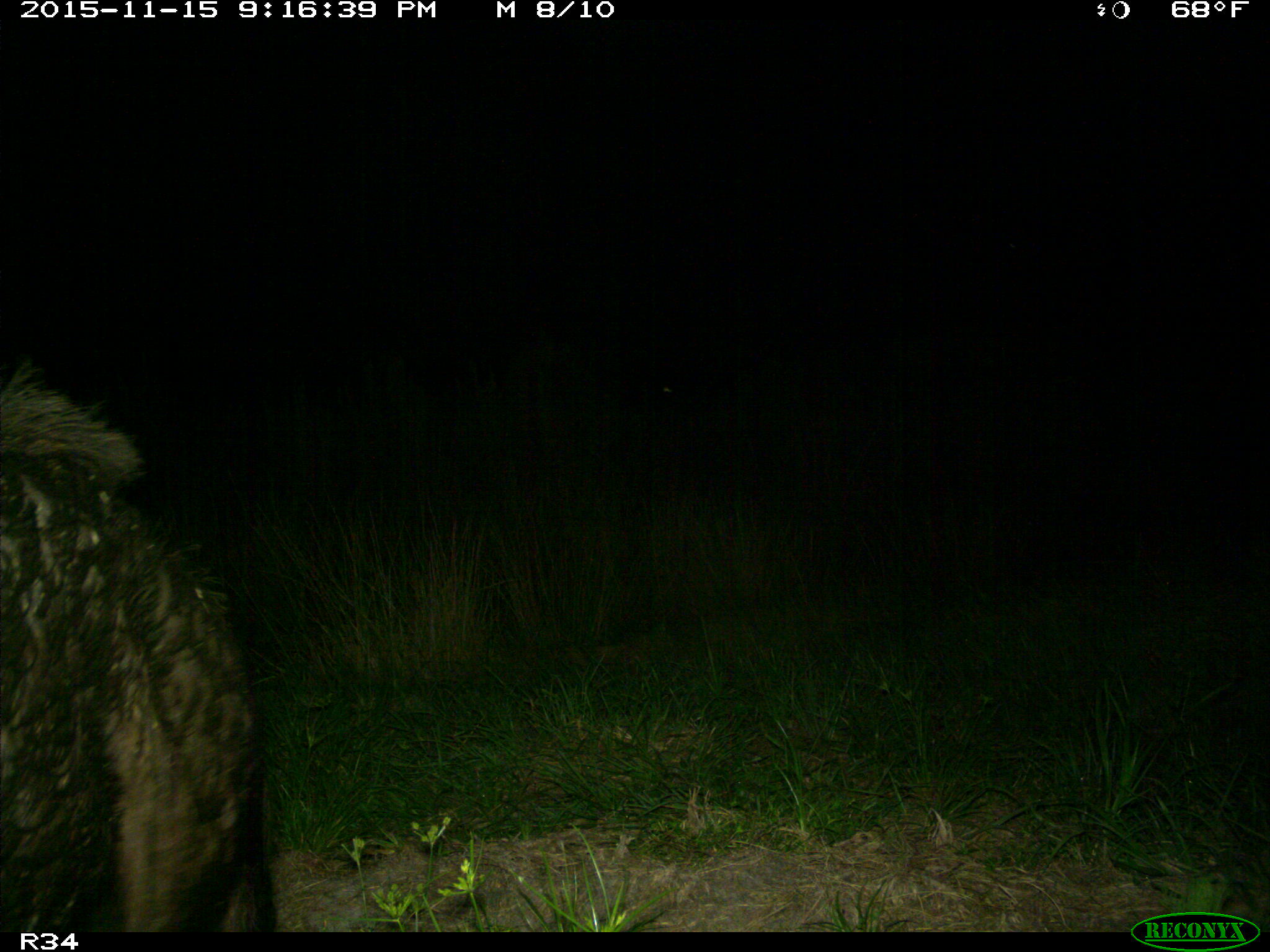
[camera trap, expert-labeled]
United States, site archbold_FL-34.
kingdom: Animalia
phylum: Chordata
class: Mammalia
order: Artiodactyla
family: Suidae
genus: Sus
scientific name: Sus scrofa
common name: wild boar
Sus scrofa (wild boar).